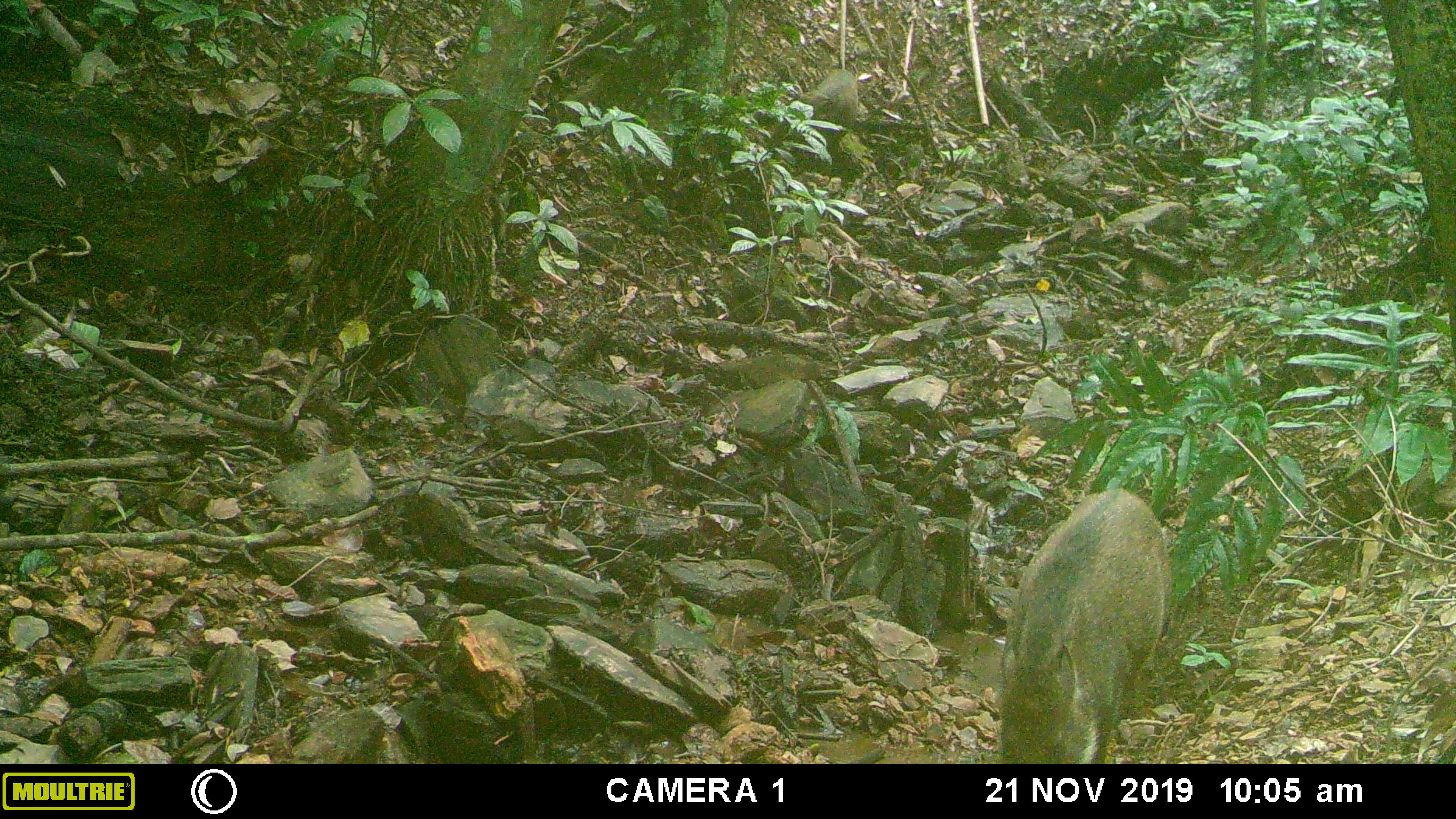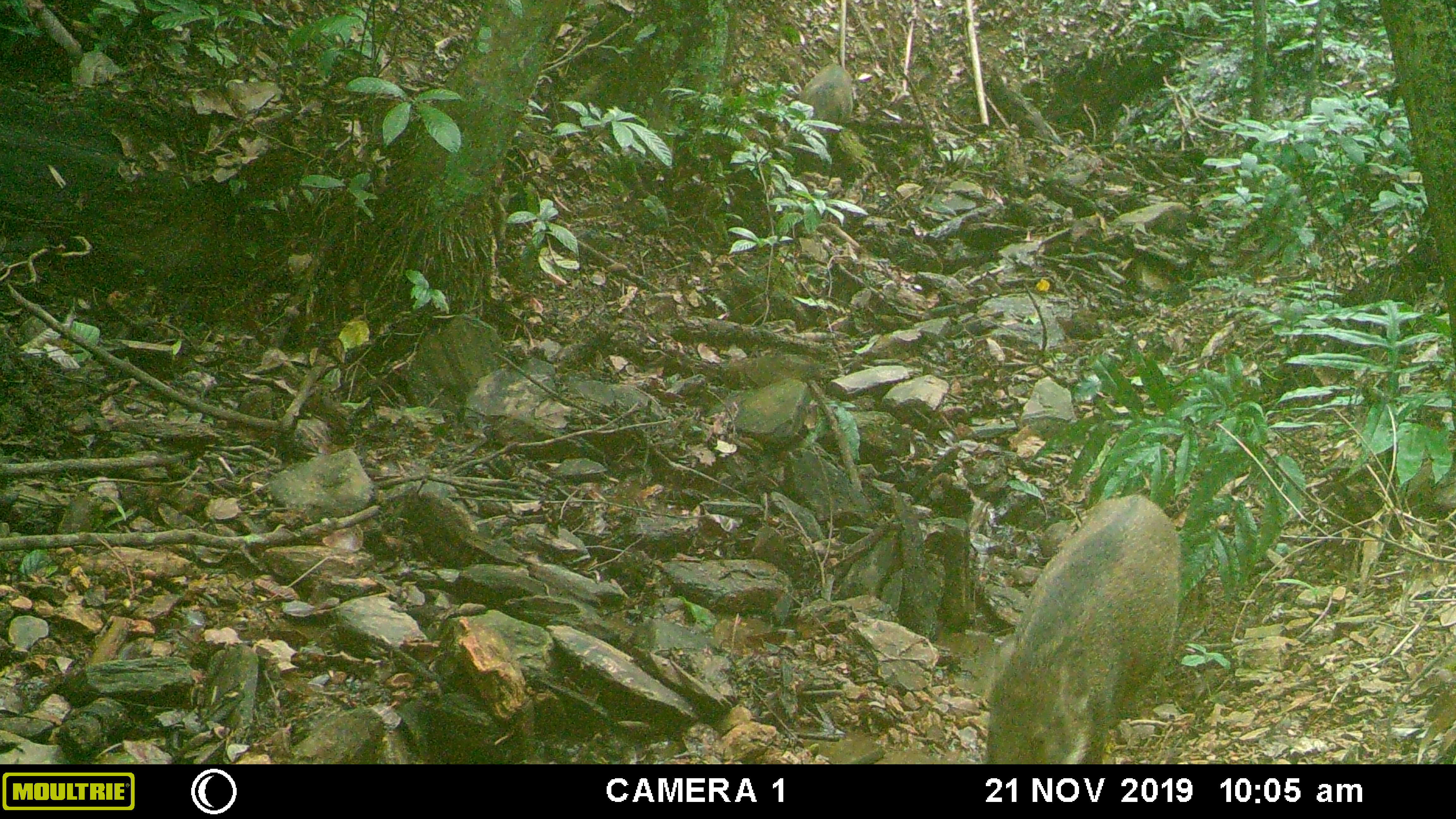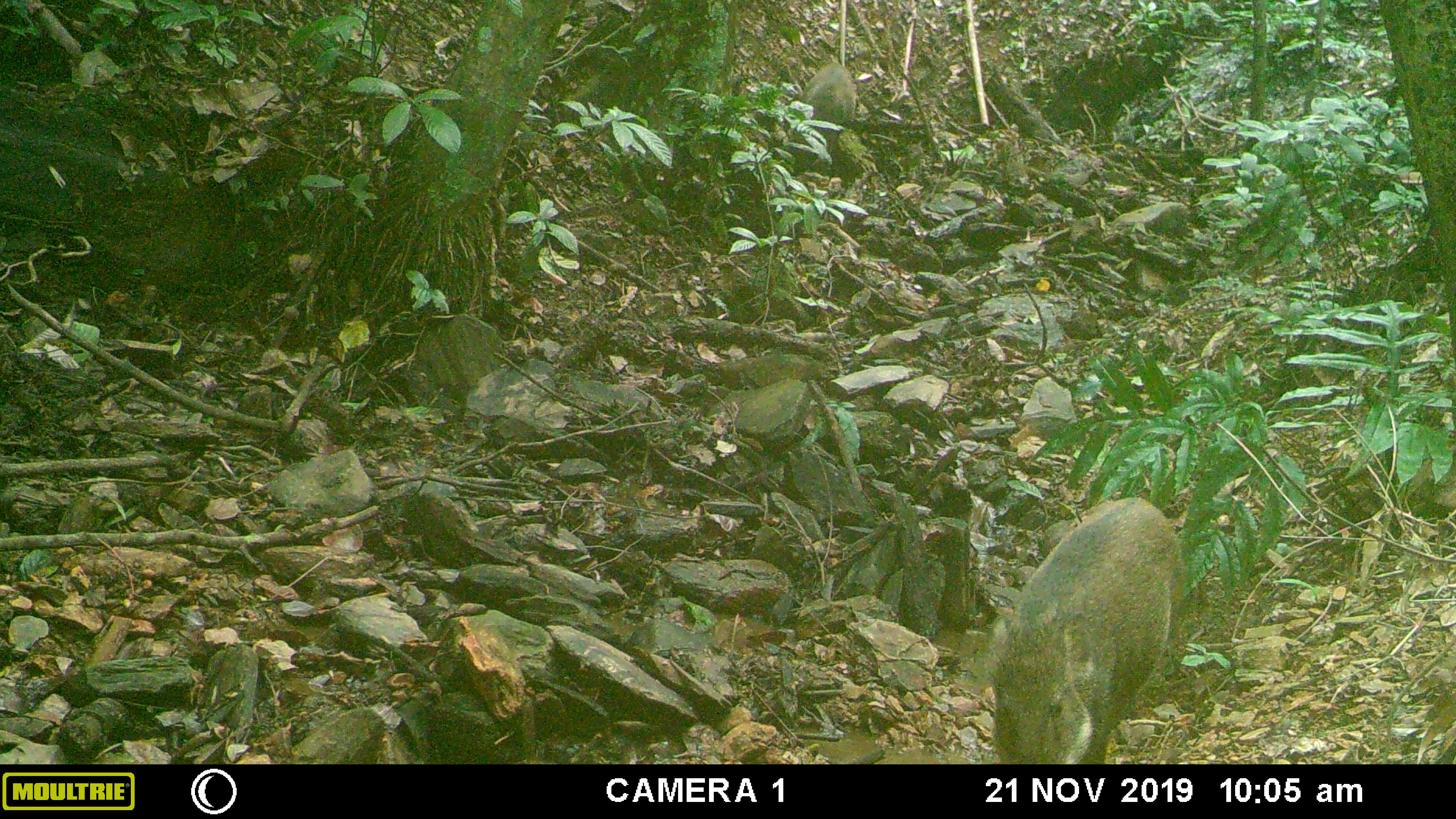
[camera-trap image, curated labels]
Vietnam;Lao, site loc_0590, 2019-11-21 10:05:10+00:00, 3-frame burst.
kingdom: Animalia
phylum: Chordata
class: Mammalia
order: Artiodactyla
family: Suidae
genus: Sus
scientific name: Sus scrofa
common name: eurasian wild pig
Eurasian wild pig (Sus scrofa). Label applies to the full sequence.